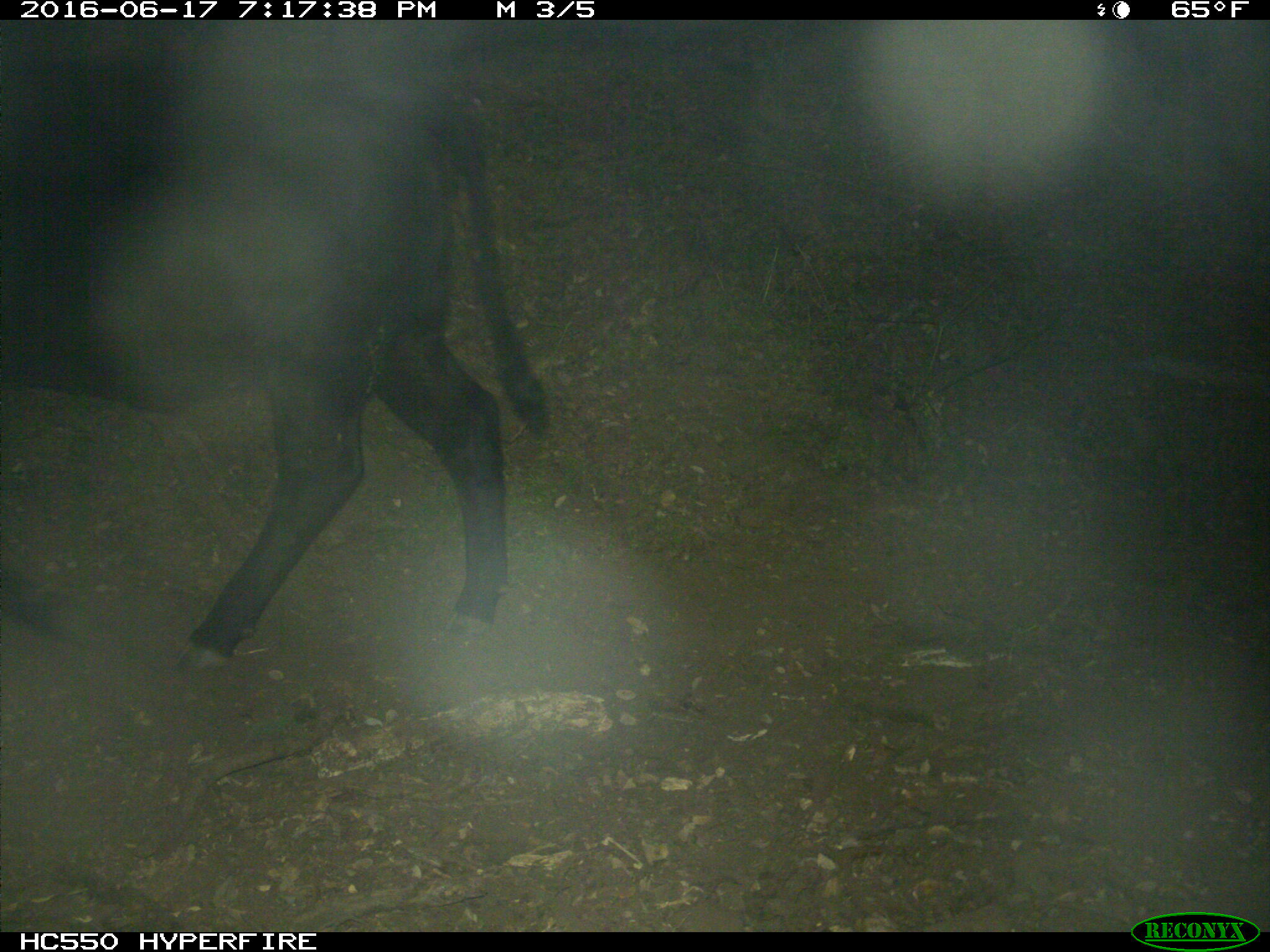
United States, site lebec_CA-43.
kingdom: Animalia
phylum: Chordata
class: Mammalia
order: Artiodactyla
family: Bovidae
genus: Bos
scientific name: Bos taurus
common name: domestic cow